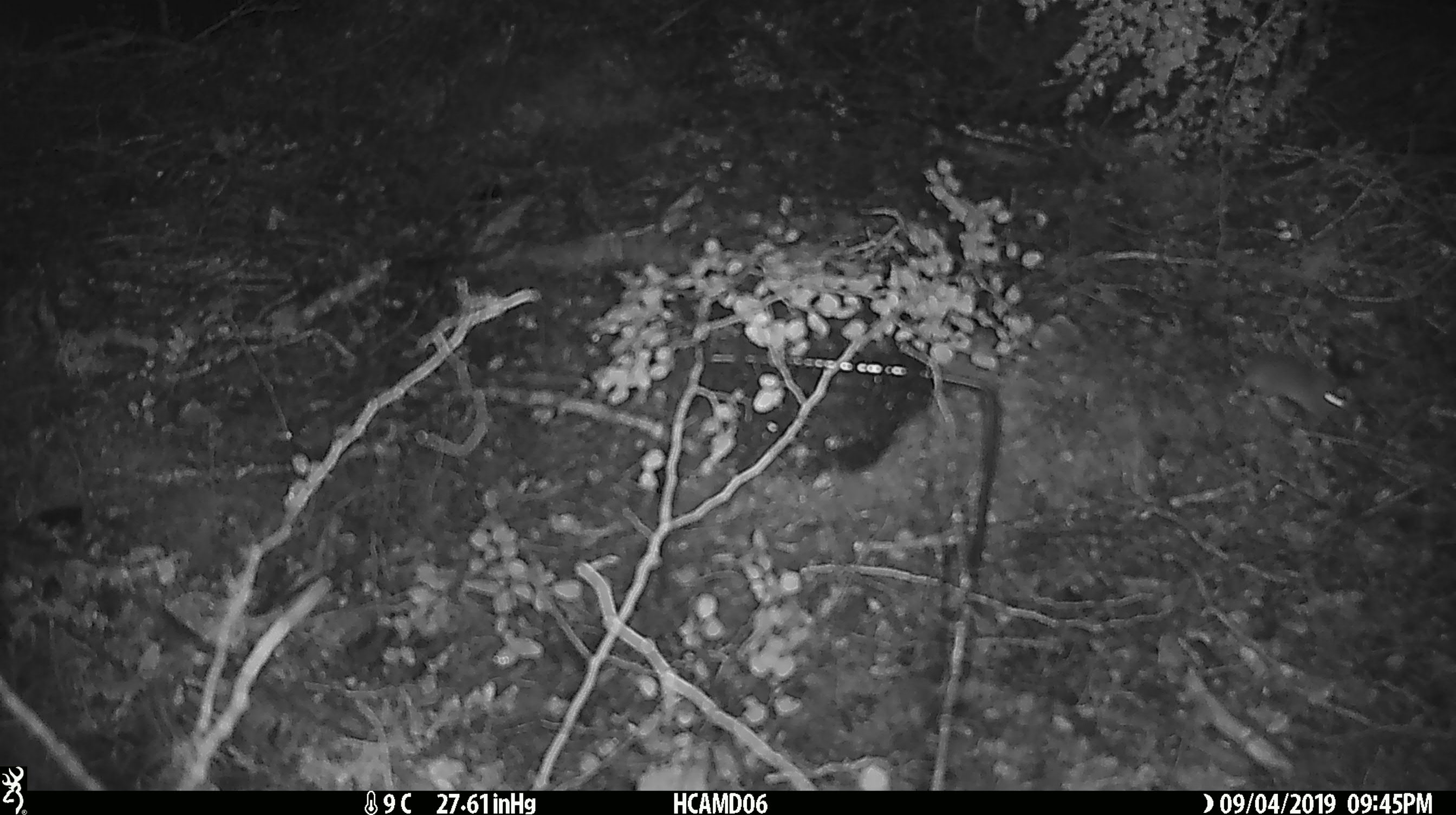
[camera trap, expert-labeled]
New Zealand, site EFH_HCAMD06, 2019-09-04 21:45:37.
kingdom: Animalia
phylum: Chordata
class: Mammalia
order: Rodentia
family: Muridae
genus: Mus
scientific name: Mus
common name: mouse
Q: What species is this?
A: Mouse (Mus).